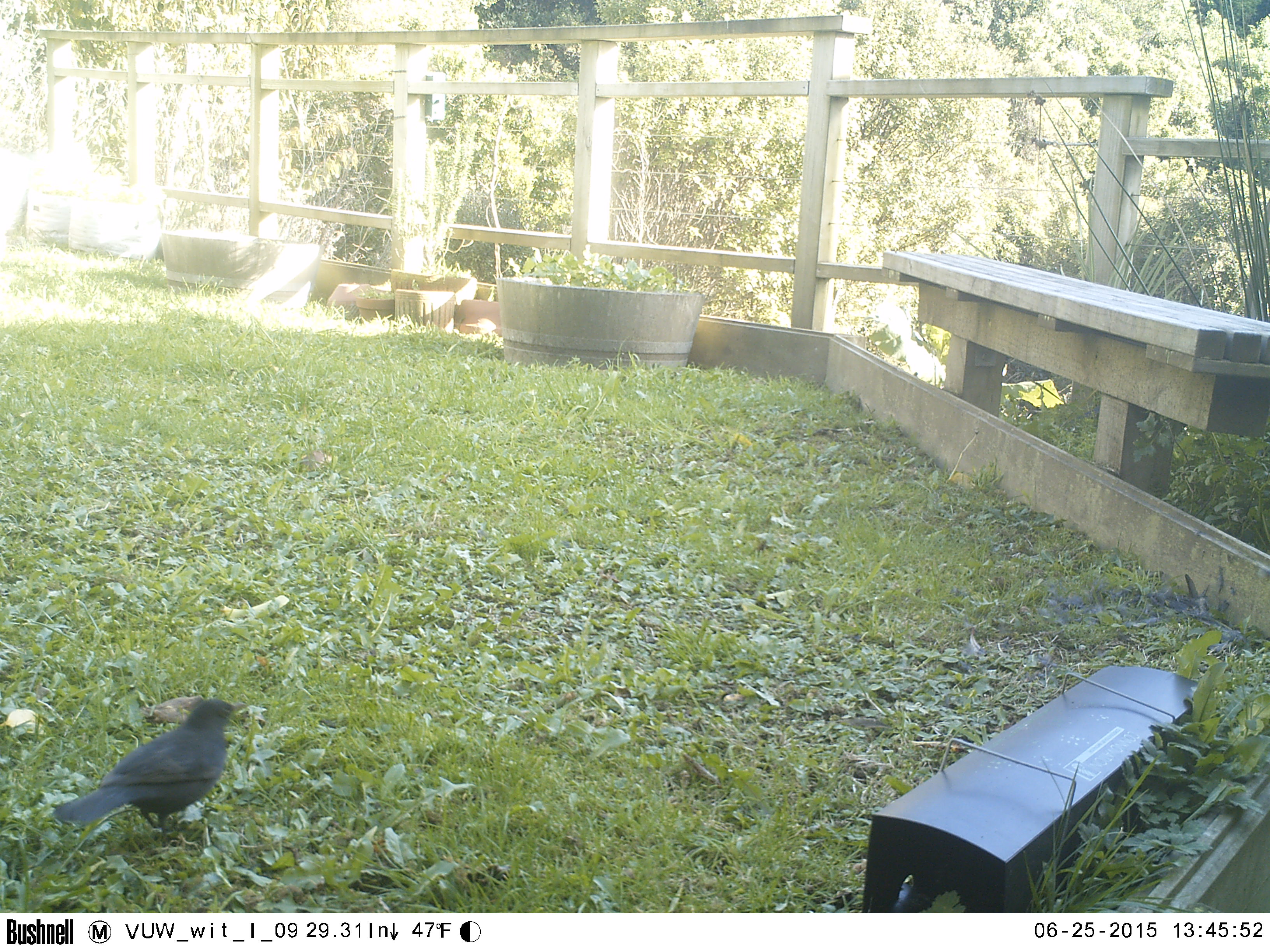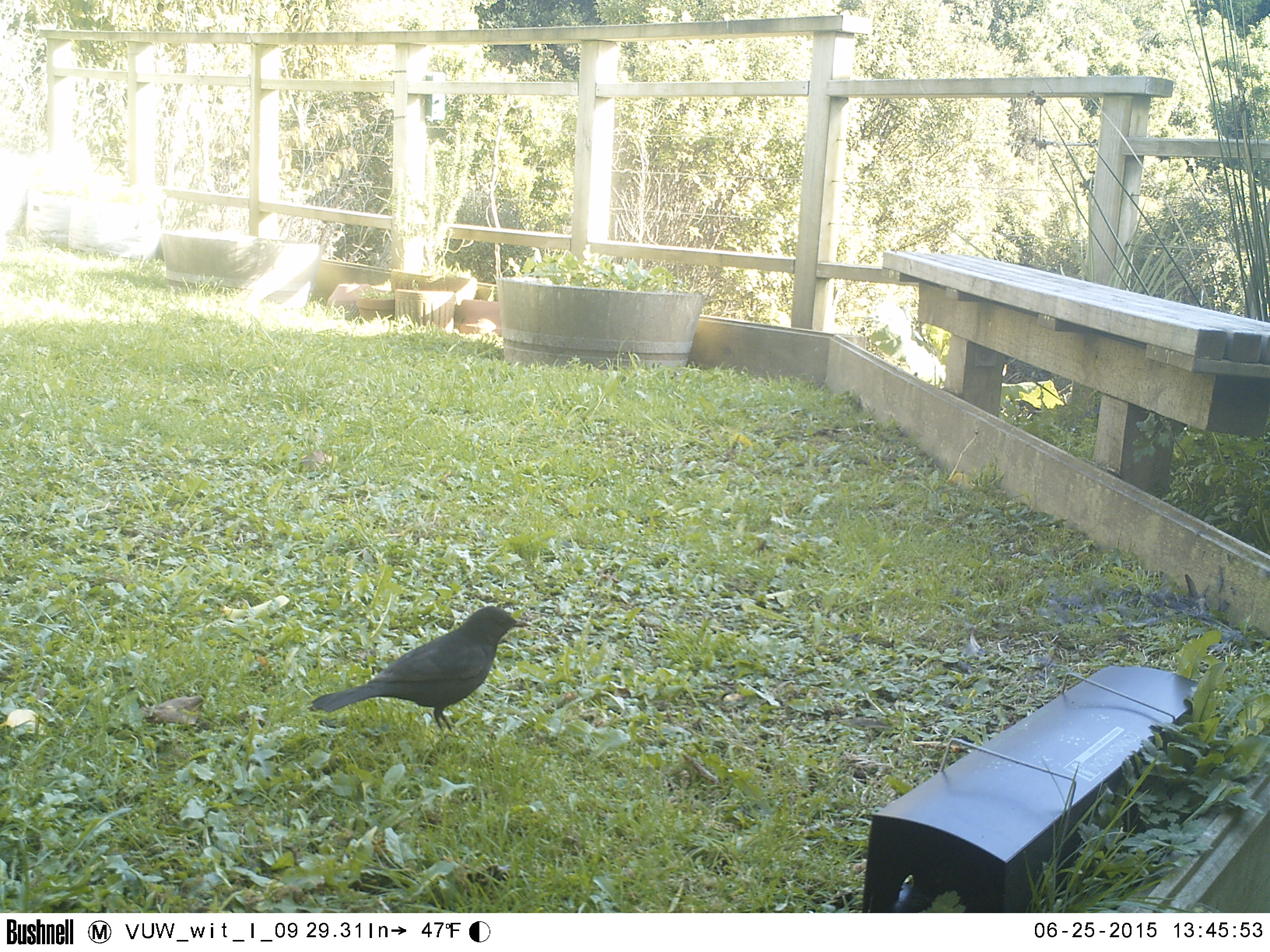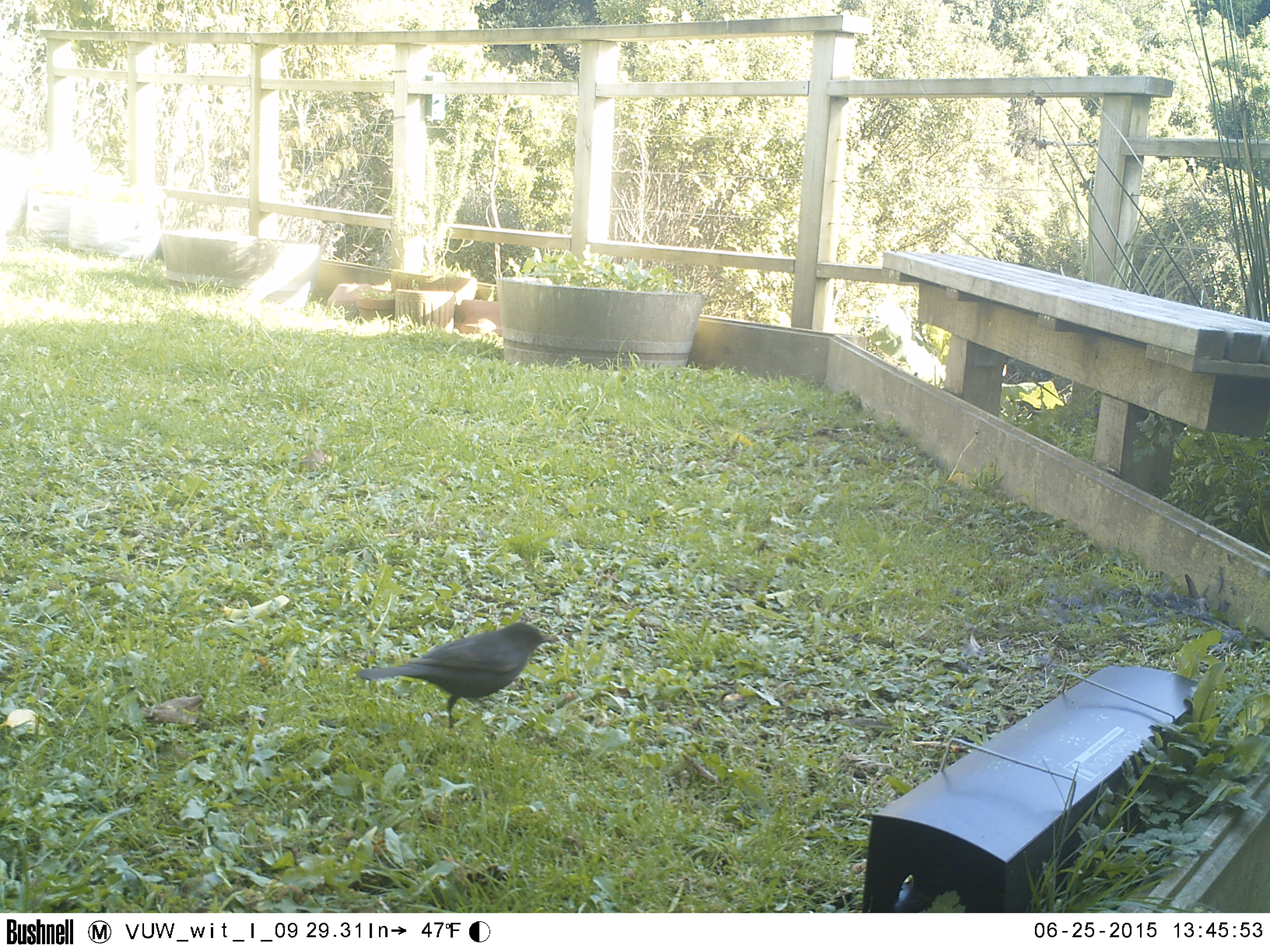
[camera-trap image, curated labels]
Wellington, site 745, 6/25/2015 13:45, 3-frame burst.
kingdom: Animalia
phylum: Chordata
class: Aves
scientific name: Aves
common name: bird